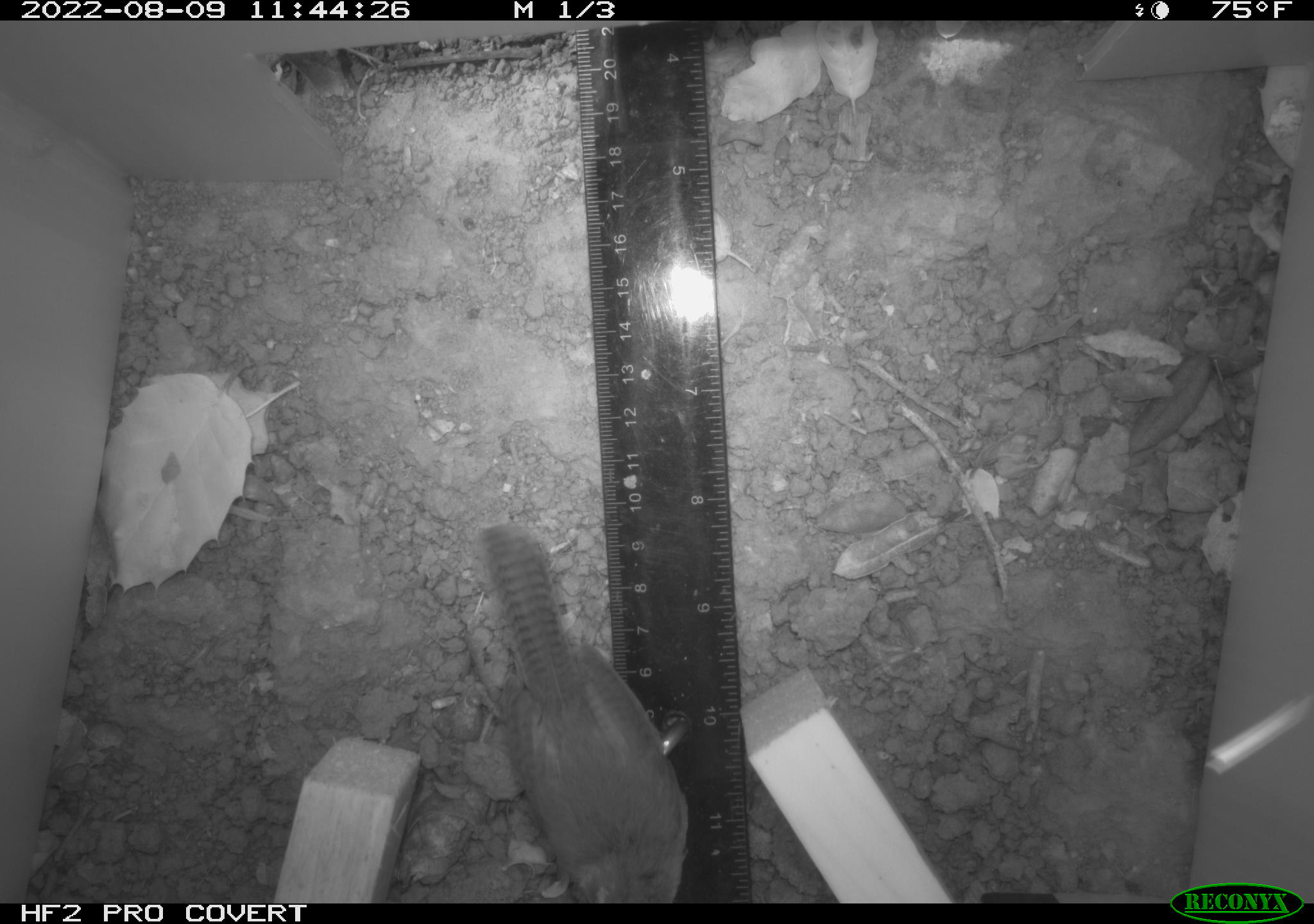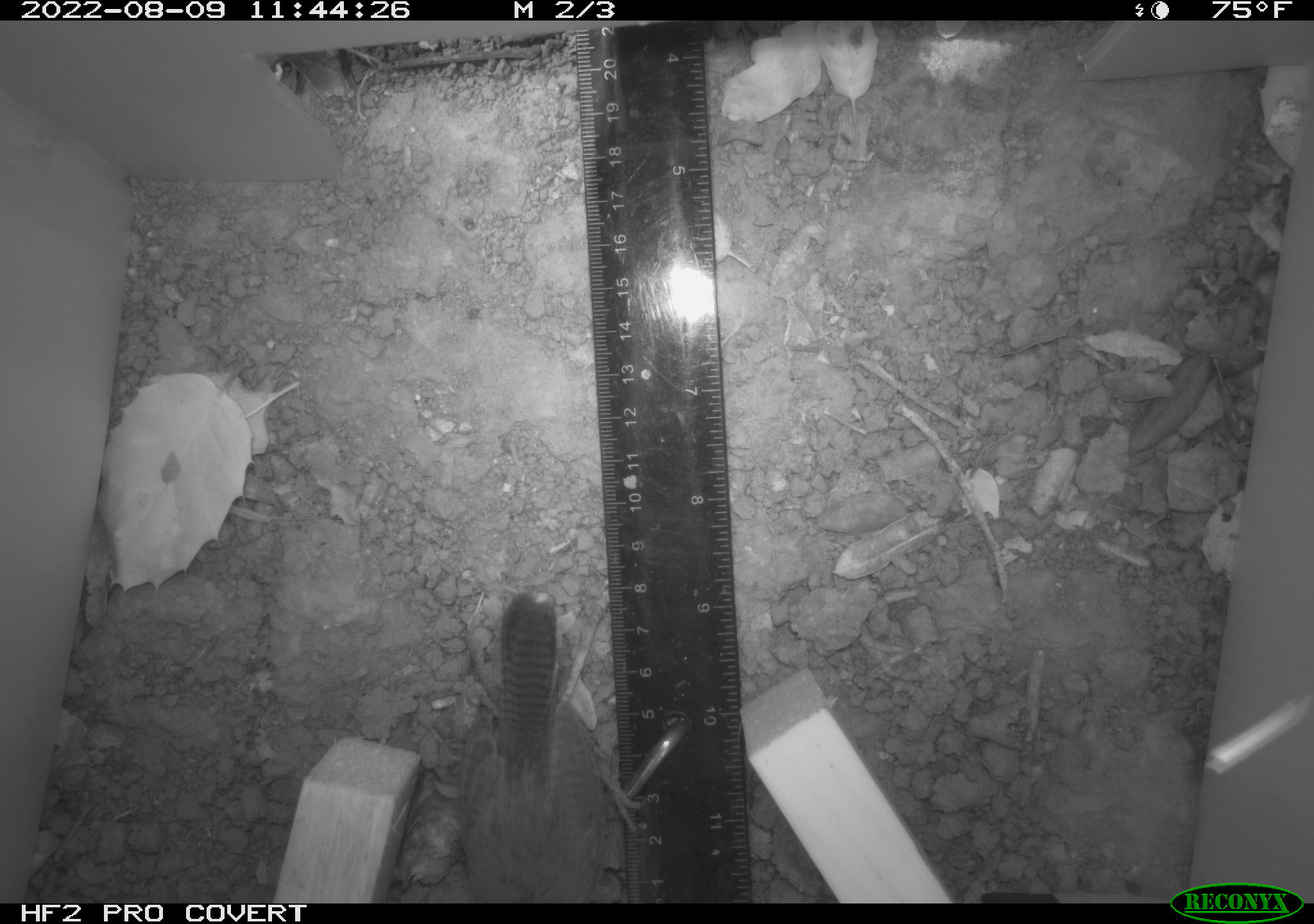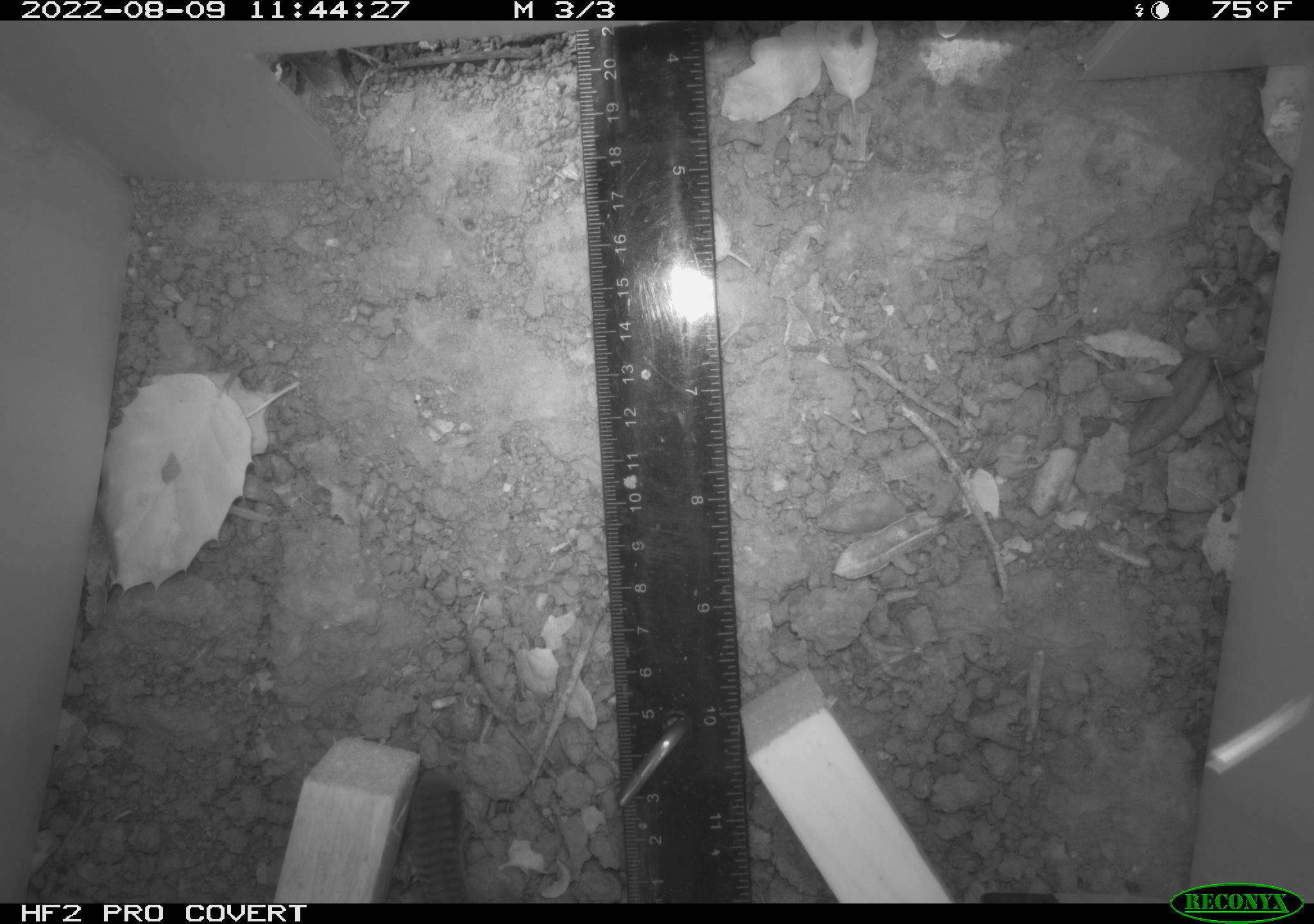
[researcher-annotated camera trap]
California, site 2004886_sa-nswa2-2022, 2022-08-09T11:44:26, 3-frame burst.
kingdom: Animalia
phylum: Chordata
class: Aves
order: Passeriformes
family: Troglodytidae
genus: Thryomanes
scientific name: Thryomanes bewickii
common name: bewick's wren